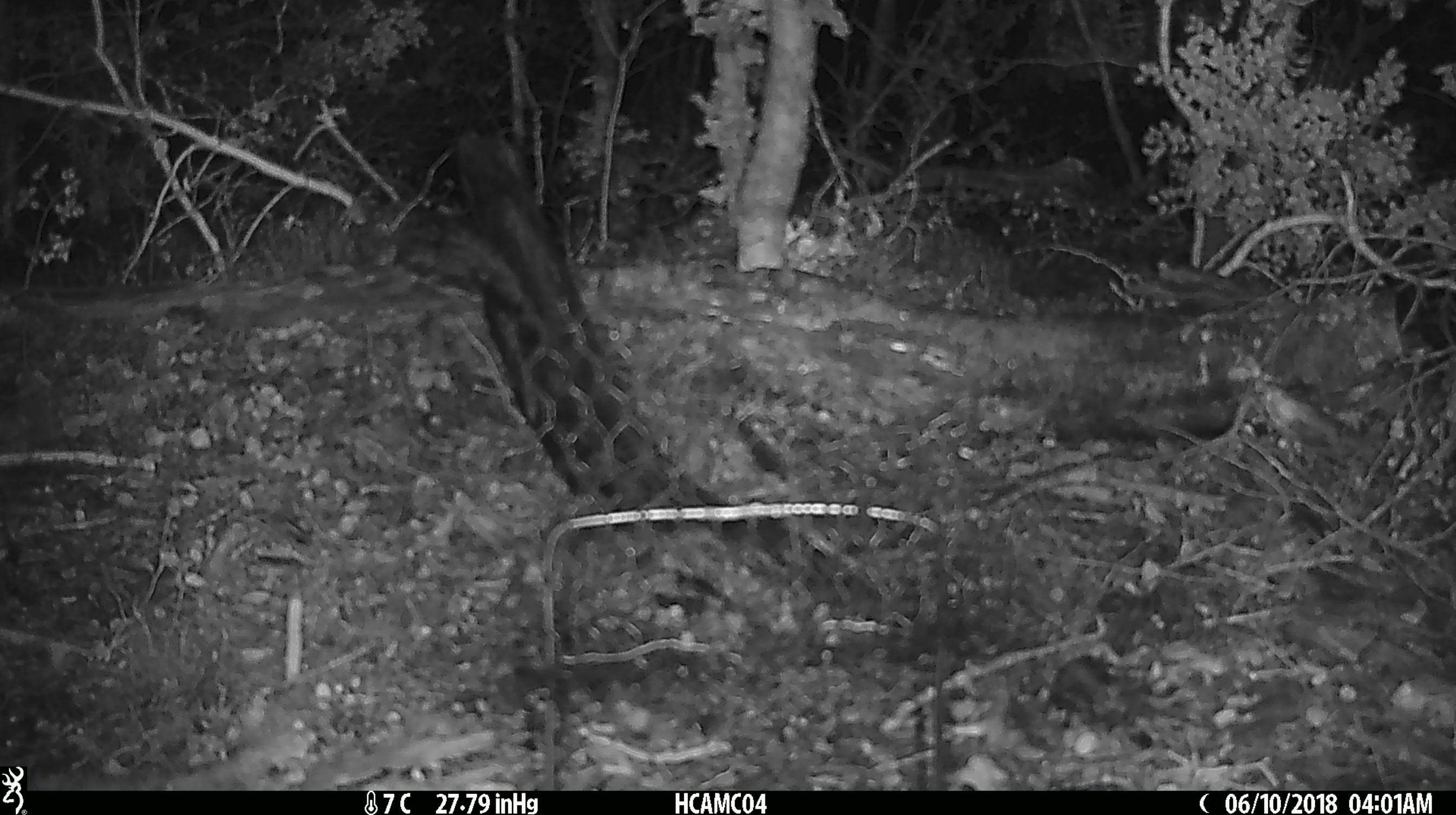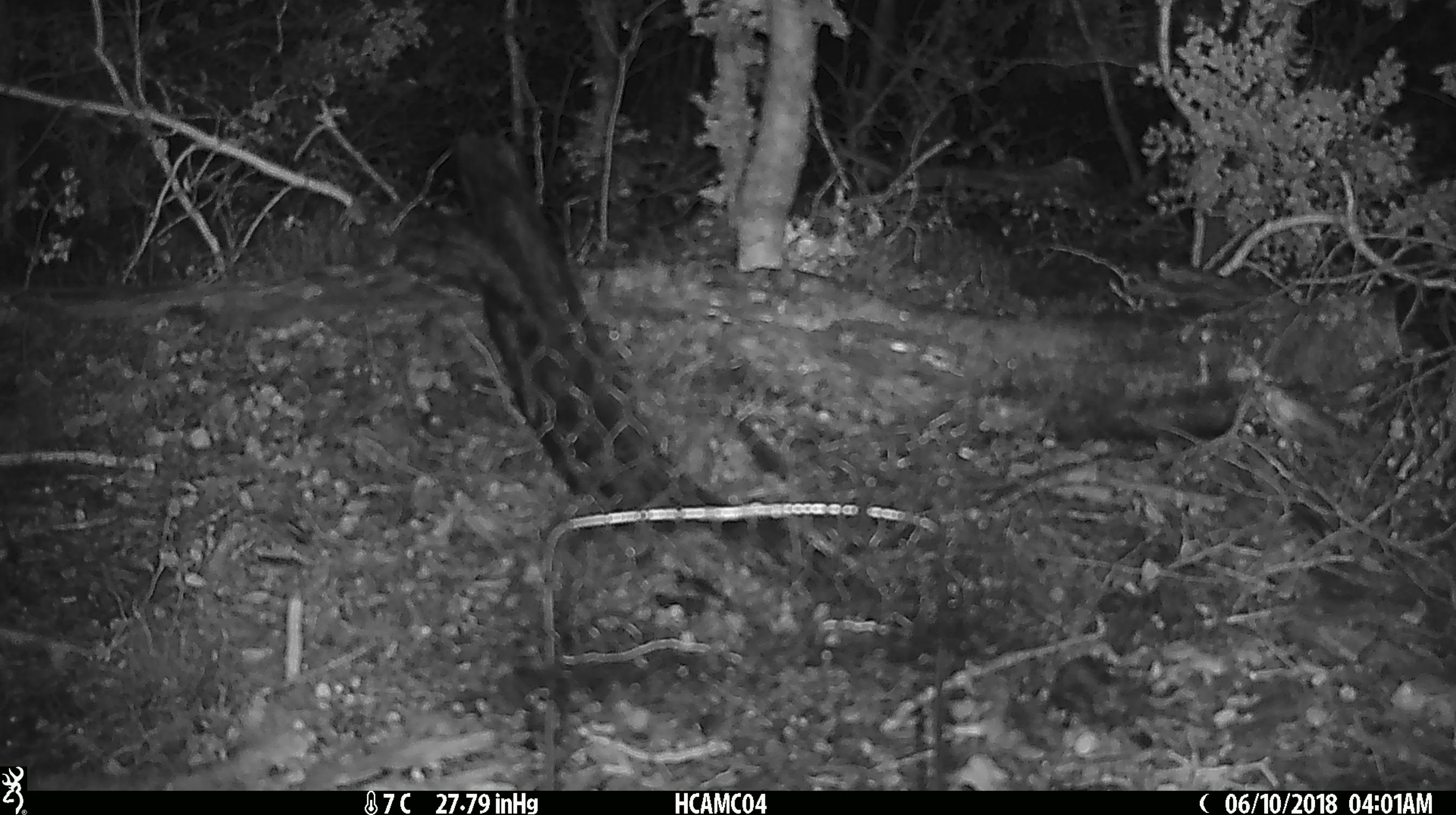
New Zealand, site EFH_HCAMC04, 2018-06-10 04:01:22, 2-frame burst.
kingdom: Animalia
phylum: Chordata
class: Mammalia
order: Rodentia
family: Muridae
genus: Mus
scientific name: Mus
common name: mouse